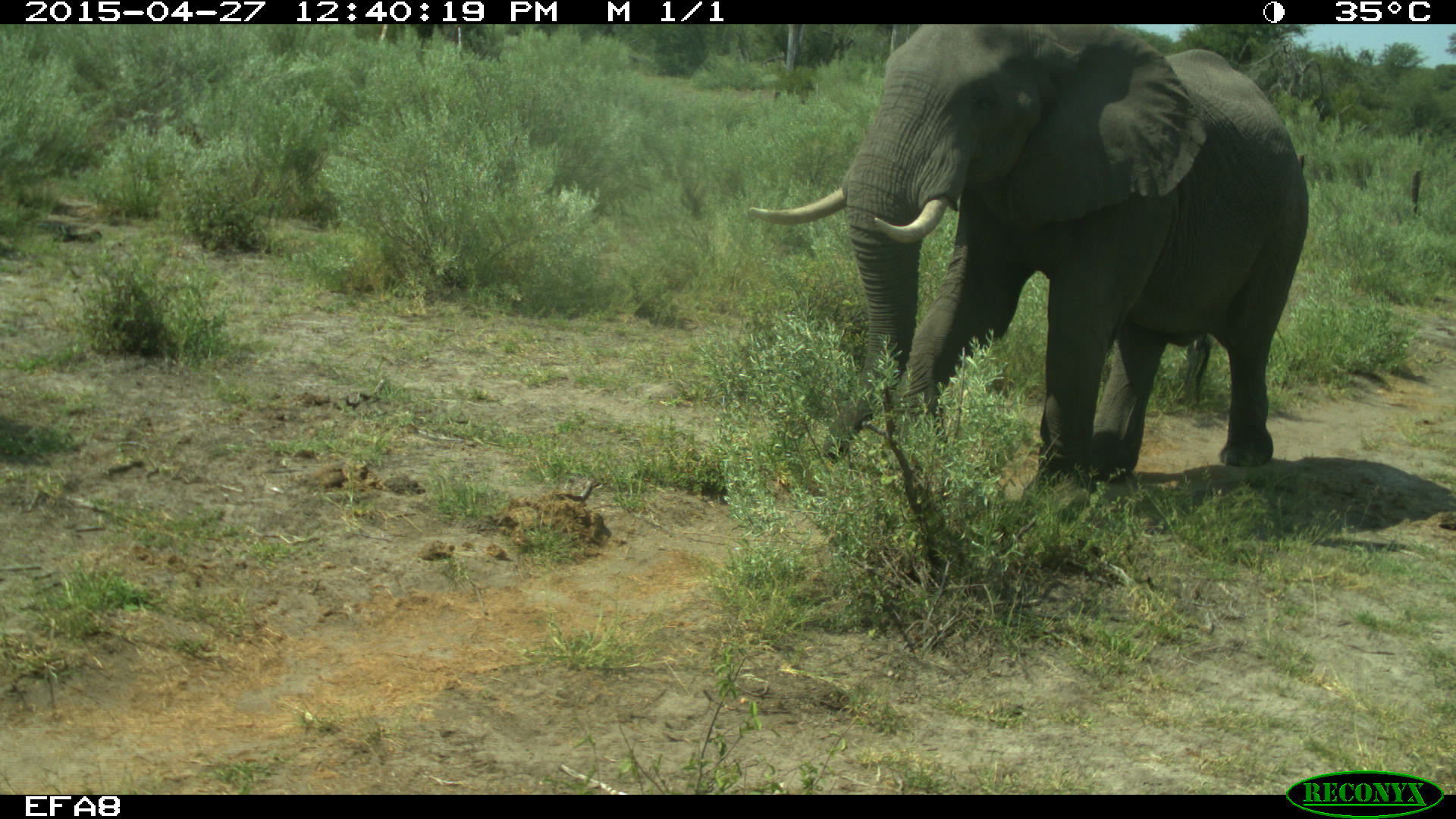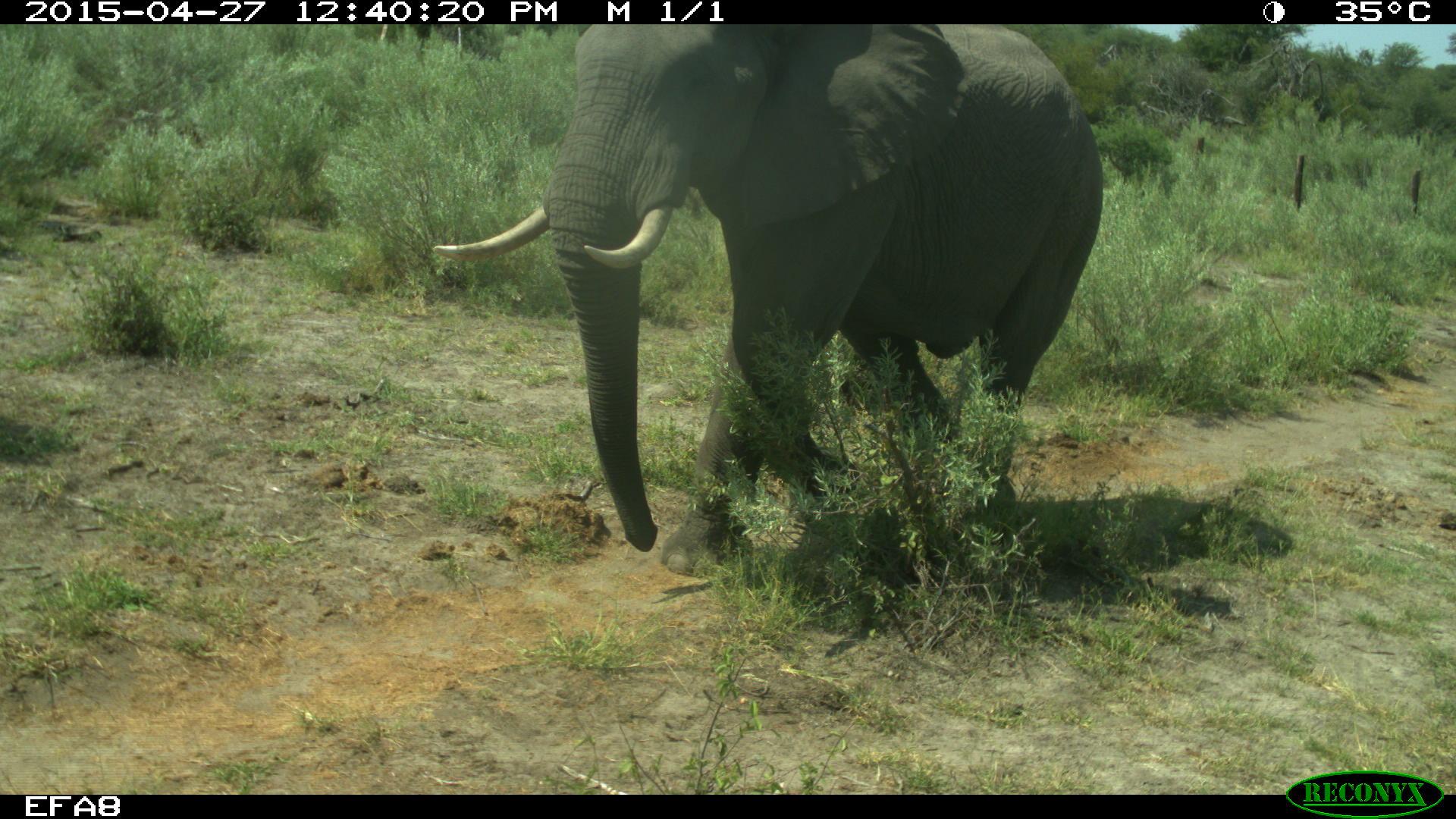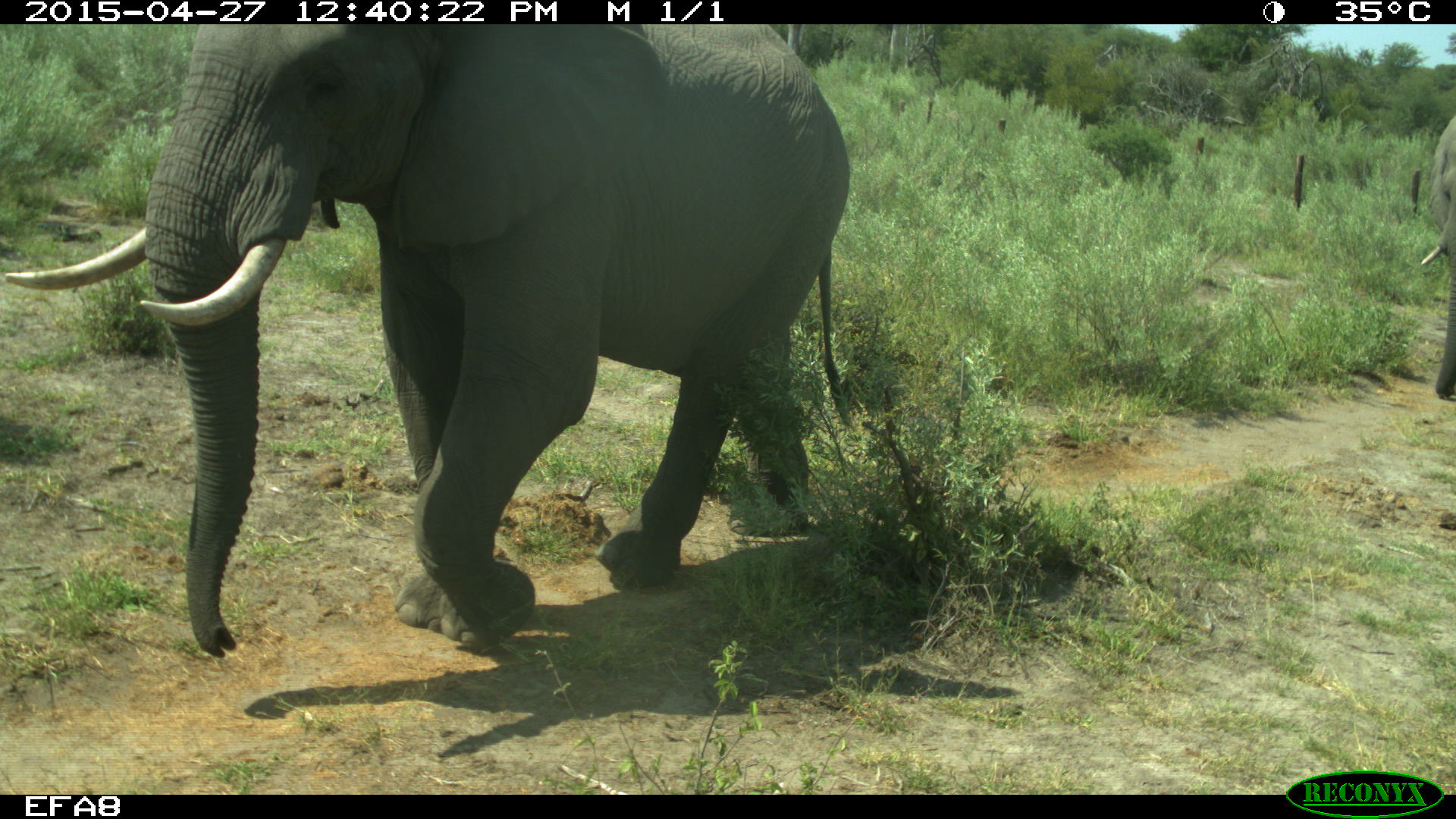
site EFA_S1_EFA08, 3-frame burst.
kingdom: Animalia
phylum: Chordata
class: Mammalia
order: Proboscidea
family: Elephantidae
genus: Loxodonta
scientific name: Loxodonta africana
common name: african bush elephant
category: elephant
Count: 2.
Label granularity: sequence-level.